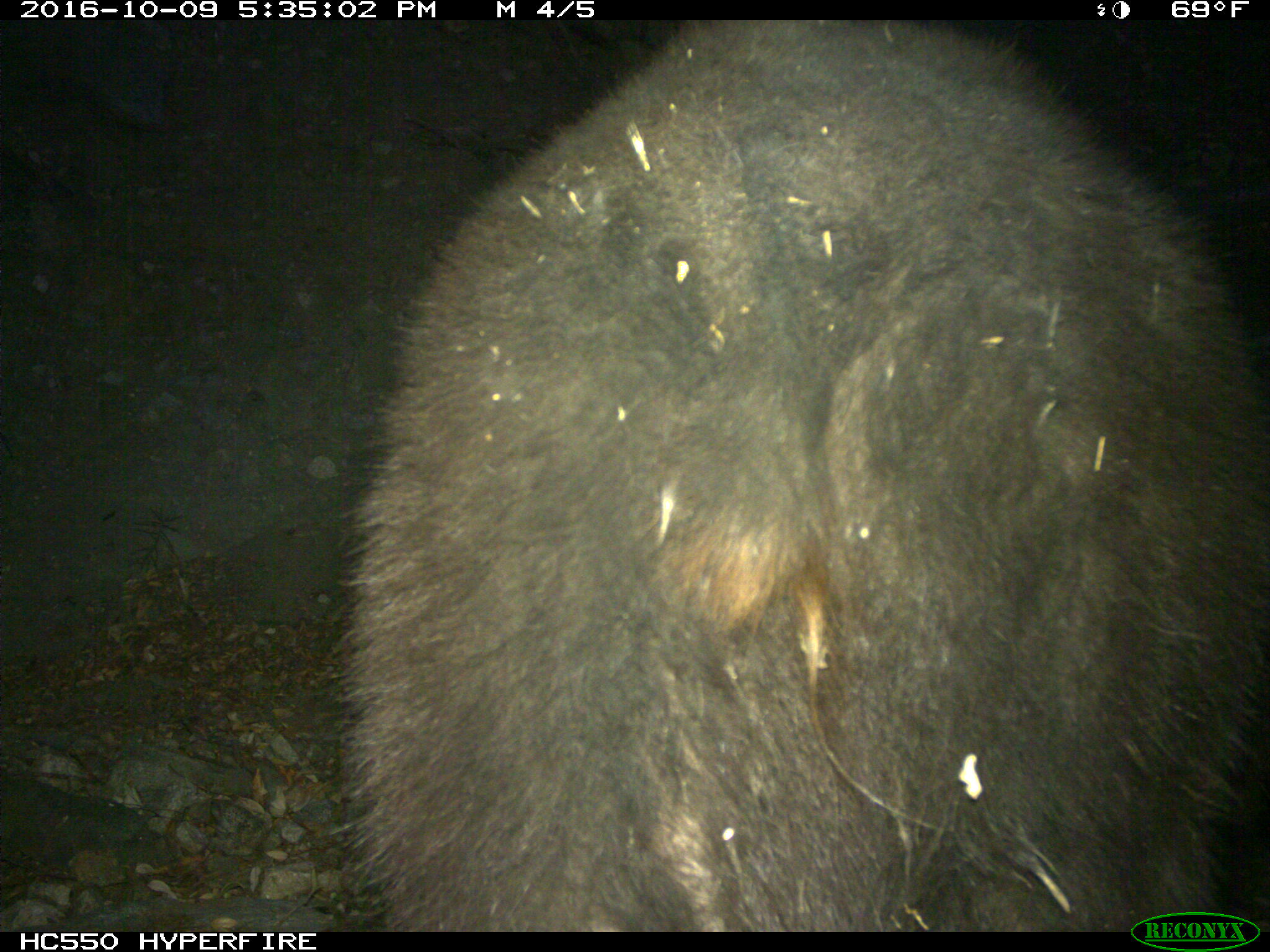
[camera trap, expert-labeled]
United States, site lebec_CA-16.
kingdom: Animalia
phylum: Chordata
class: Mammalia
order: Carnivora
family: Ursidae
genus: Ursus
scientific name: Ursus americanus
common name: american black bear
Ursus americanus (american black bear).